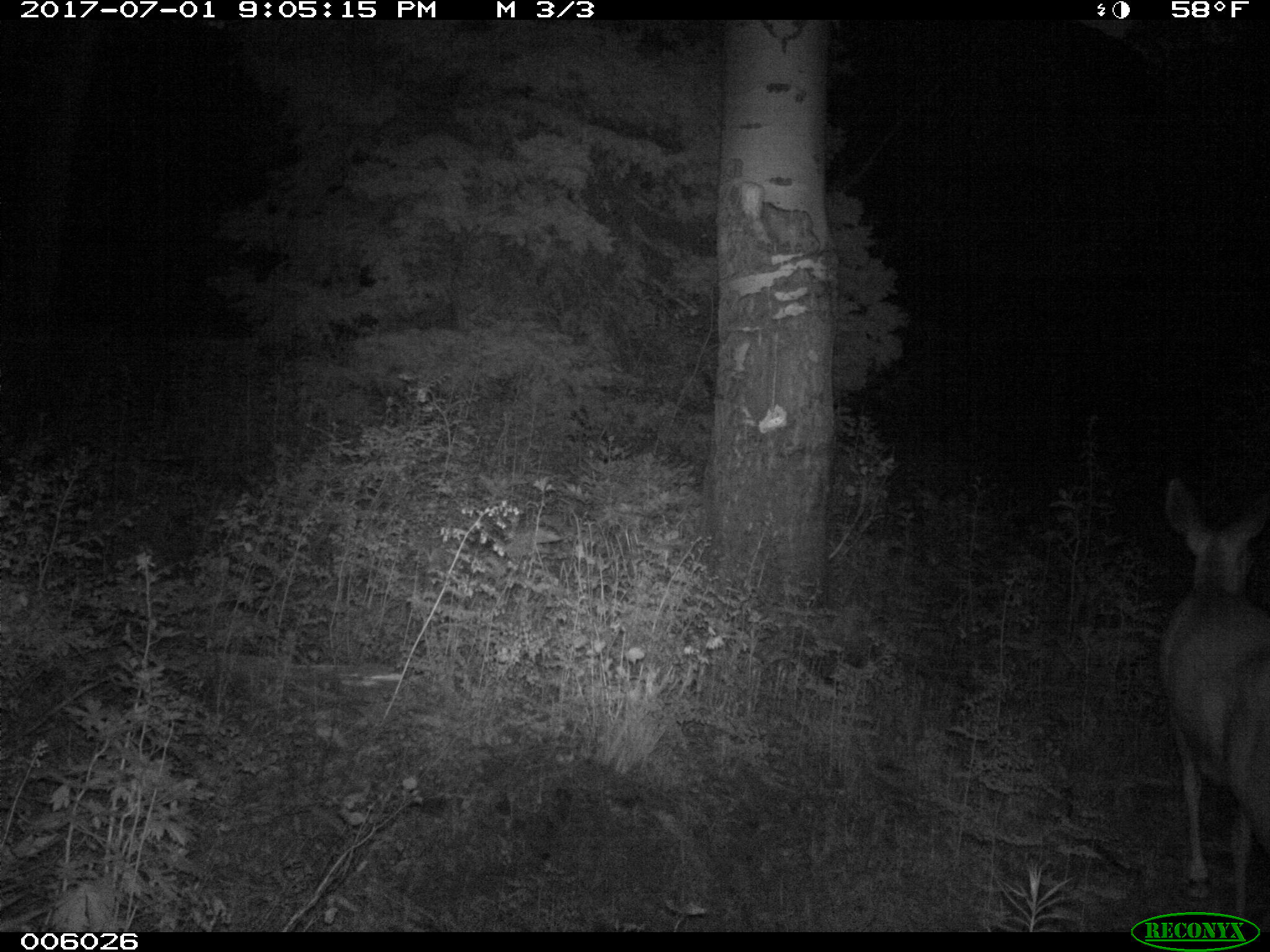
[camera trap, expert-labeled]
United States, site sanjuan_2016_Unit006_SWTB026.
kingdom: Animalia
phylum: Chordata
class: Mammalia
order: Artiodactyla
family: Cervidae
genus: Odocoileus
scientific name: Odocoileus hemionus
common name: mule deer